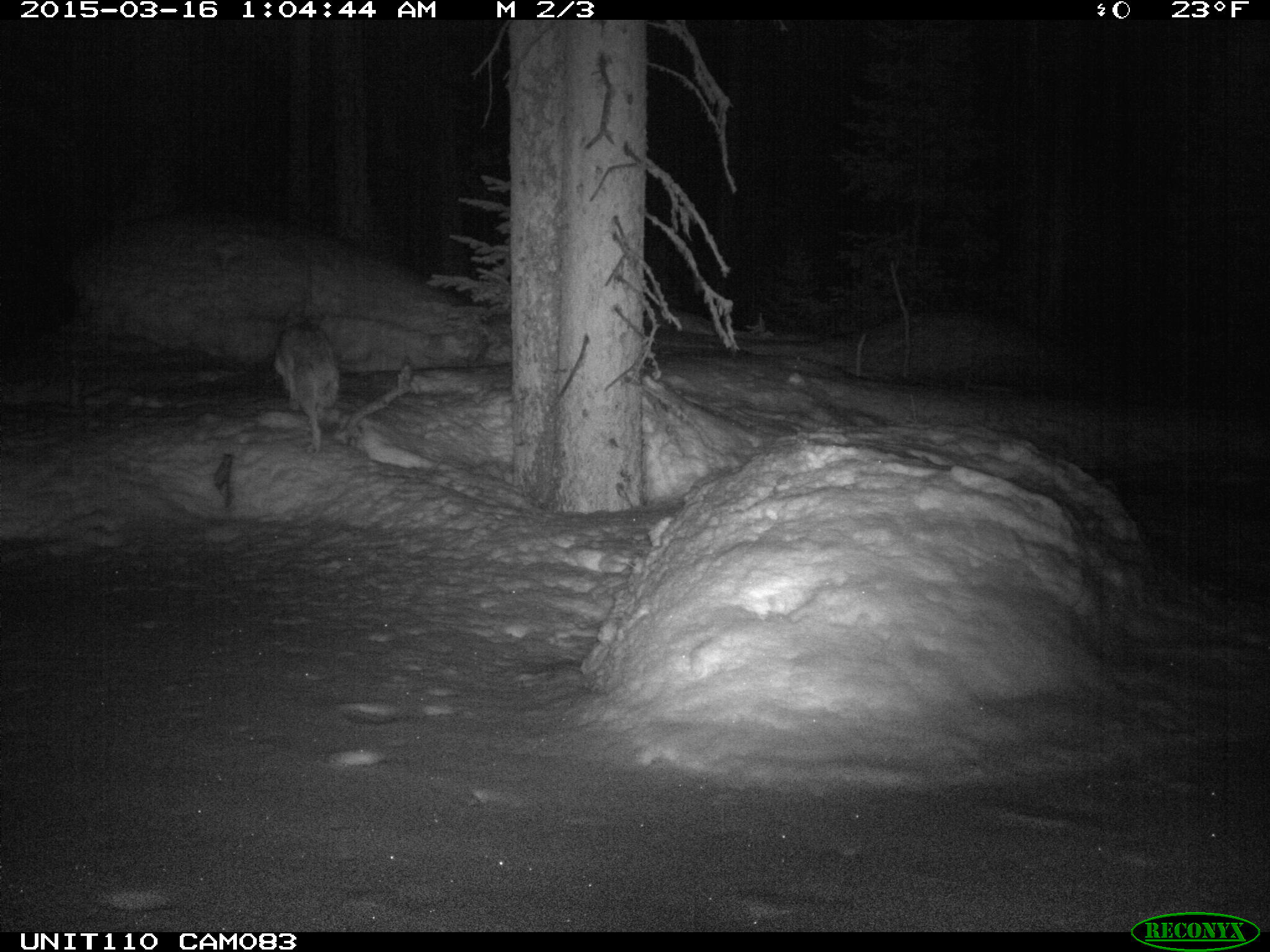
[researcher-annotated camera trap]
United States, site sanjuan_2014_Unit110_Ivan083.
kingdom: Animalia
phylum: Chordata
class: Mammalia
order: Carnivora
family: Canidae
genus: Canis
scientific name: Canis latrans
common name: coyote